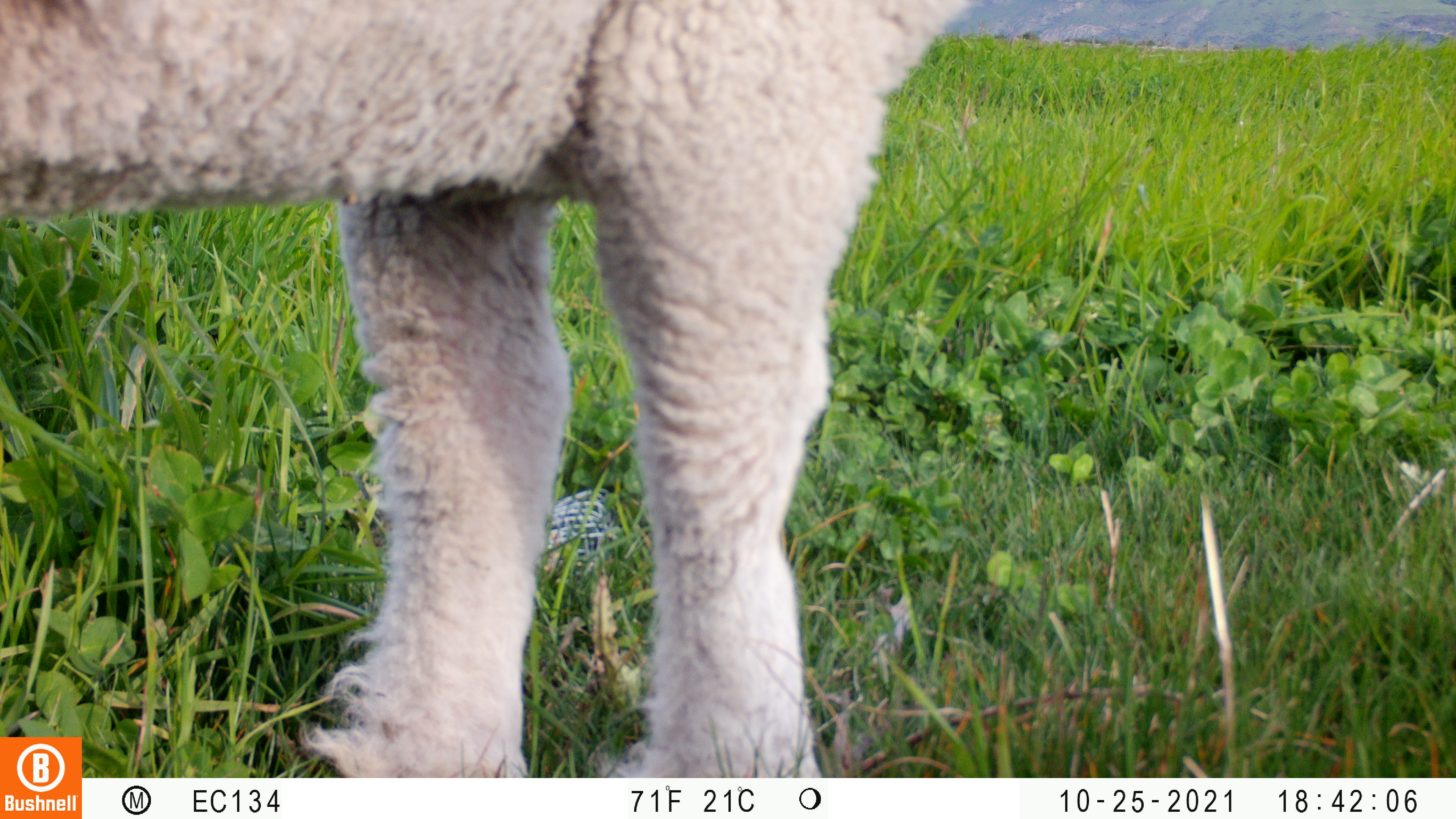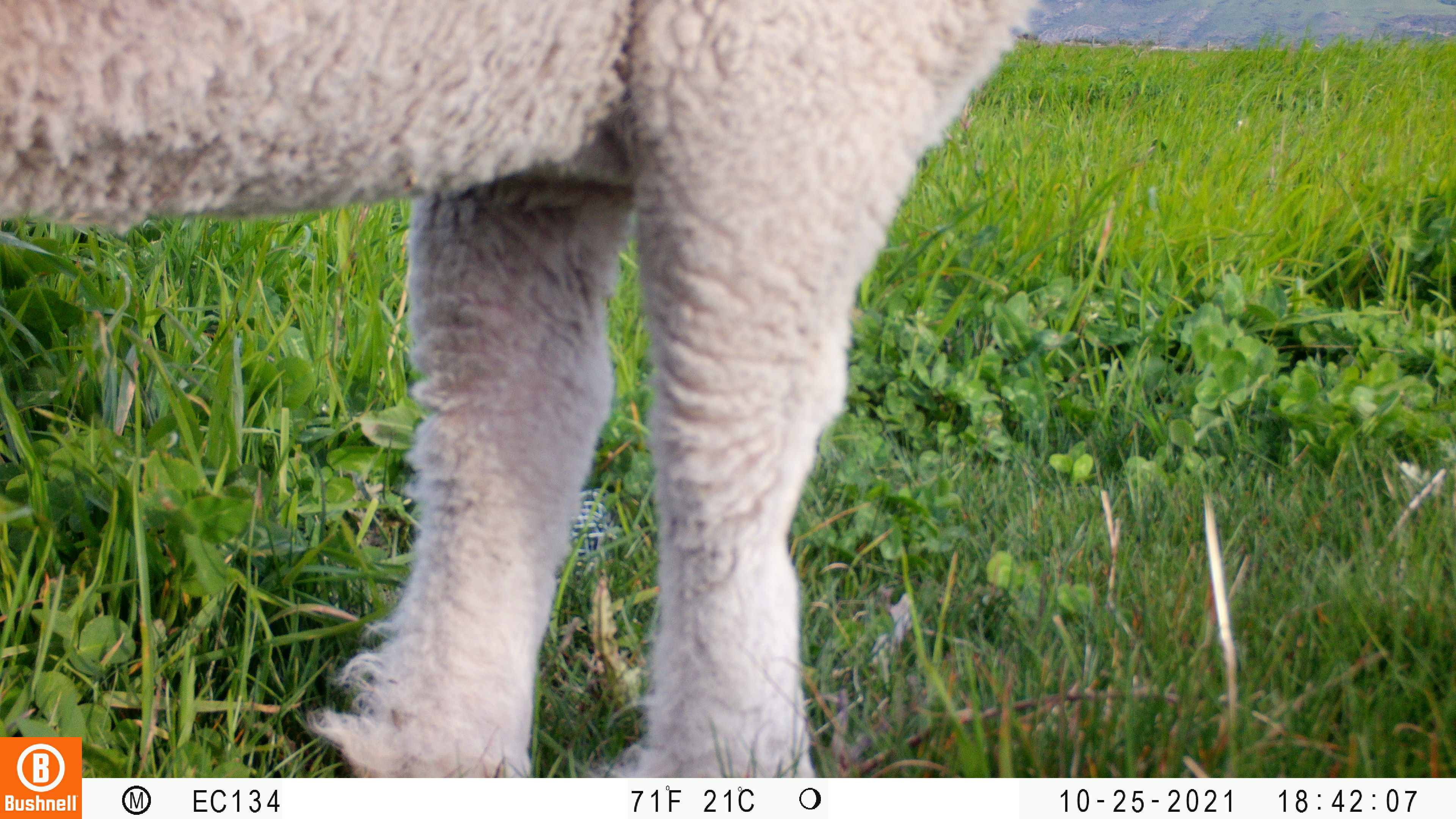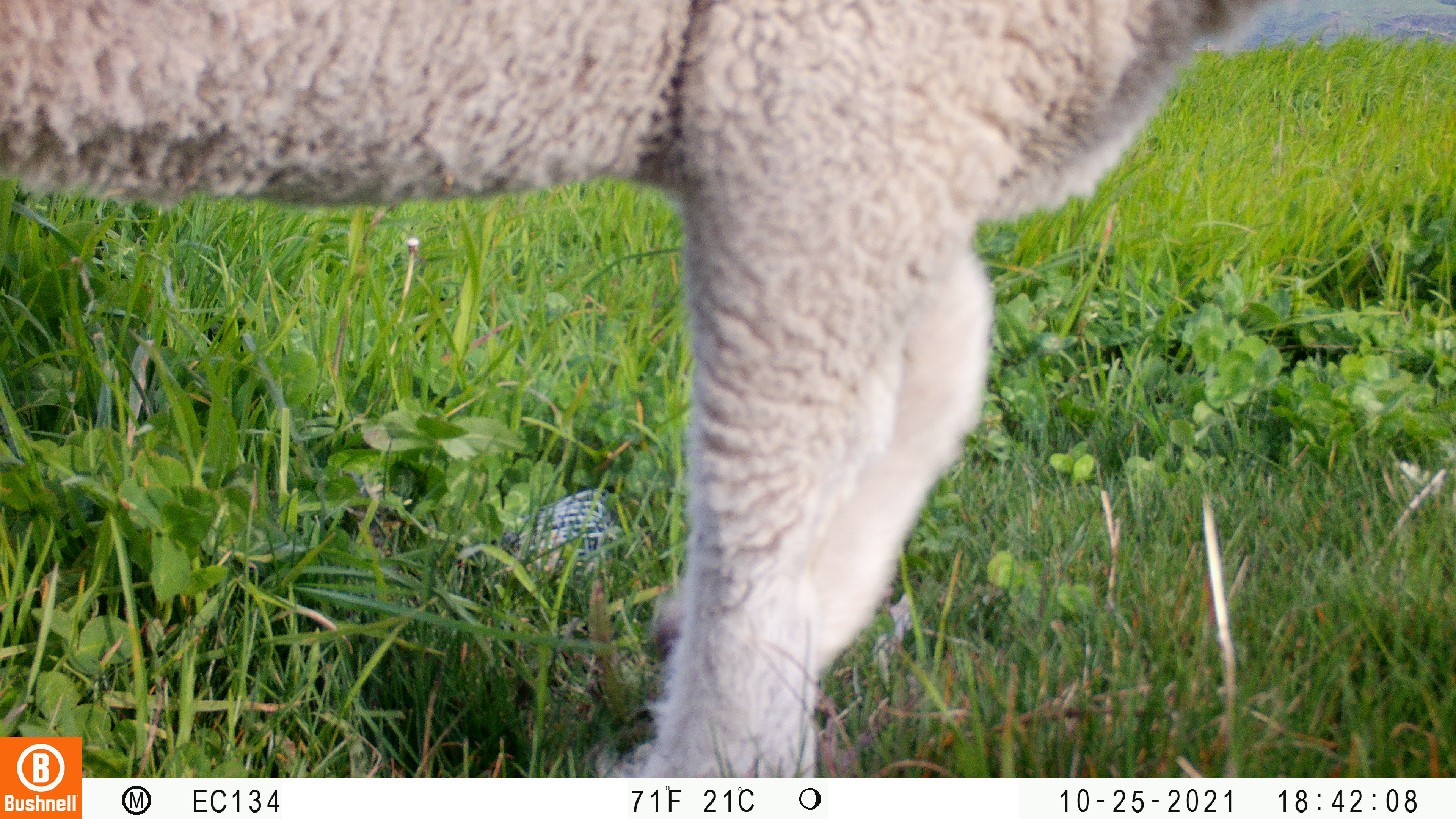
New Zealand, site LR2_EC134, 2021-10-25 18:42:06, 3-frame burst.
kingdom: Animalia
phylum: Chordata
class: Mammalia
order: Artiodactyla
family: Bovidae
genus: Bos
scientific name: Bos taurus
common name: domestic cow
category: cow